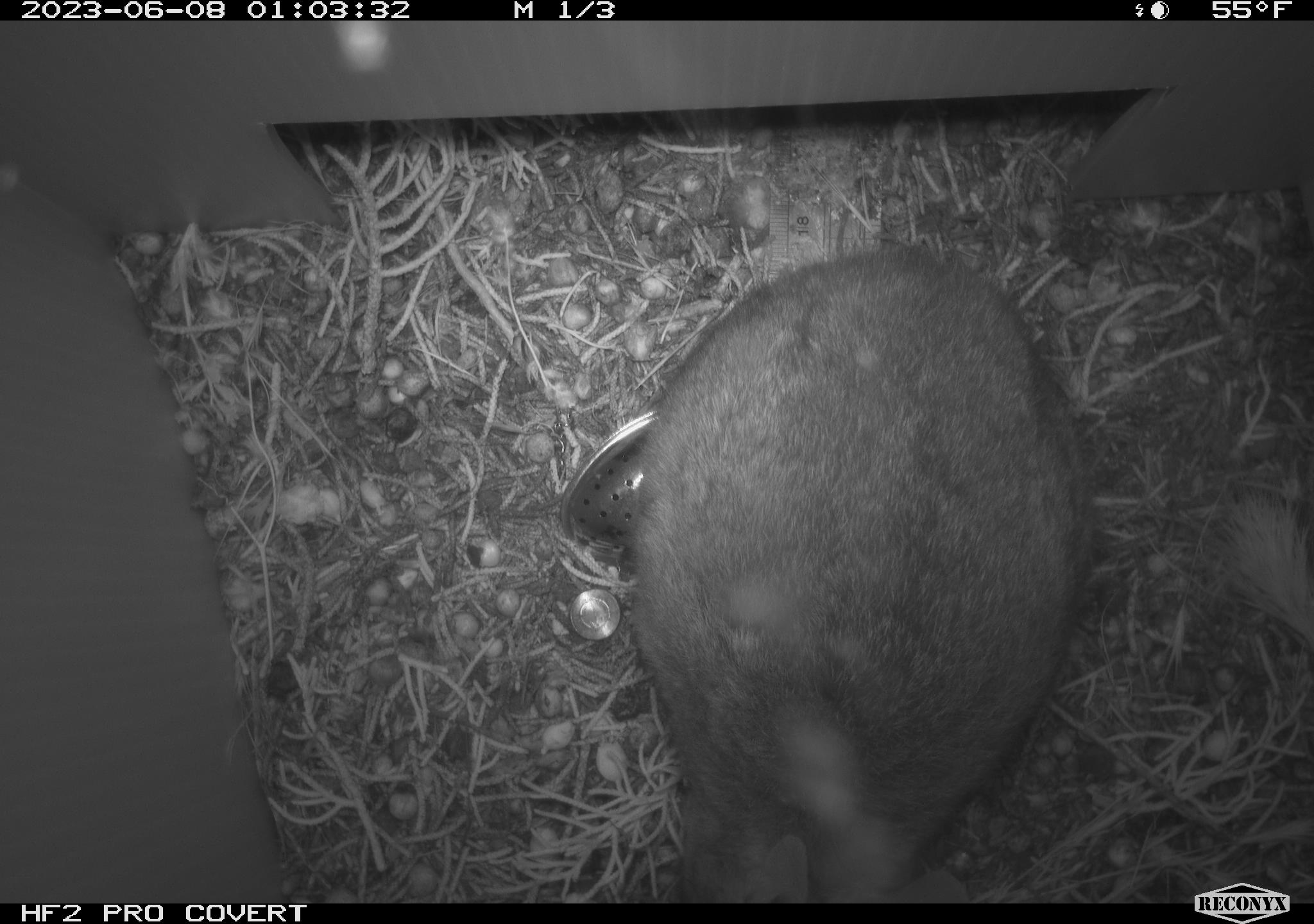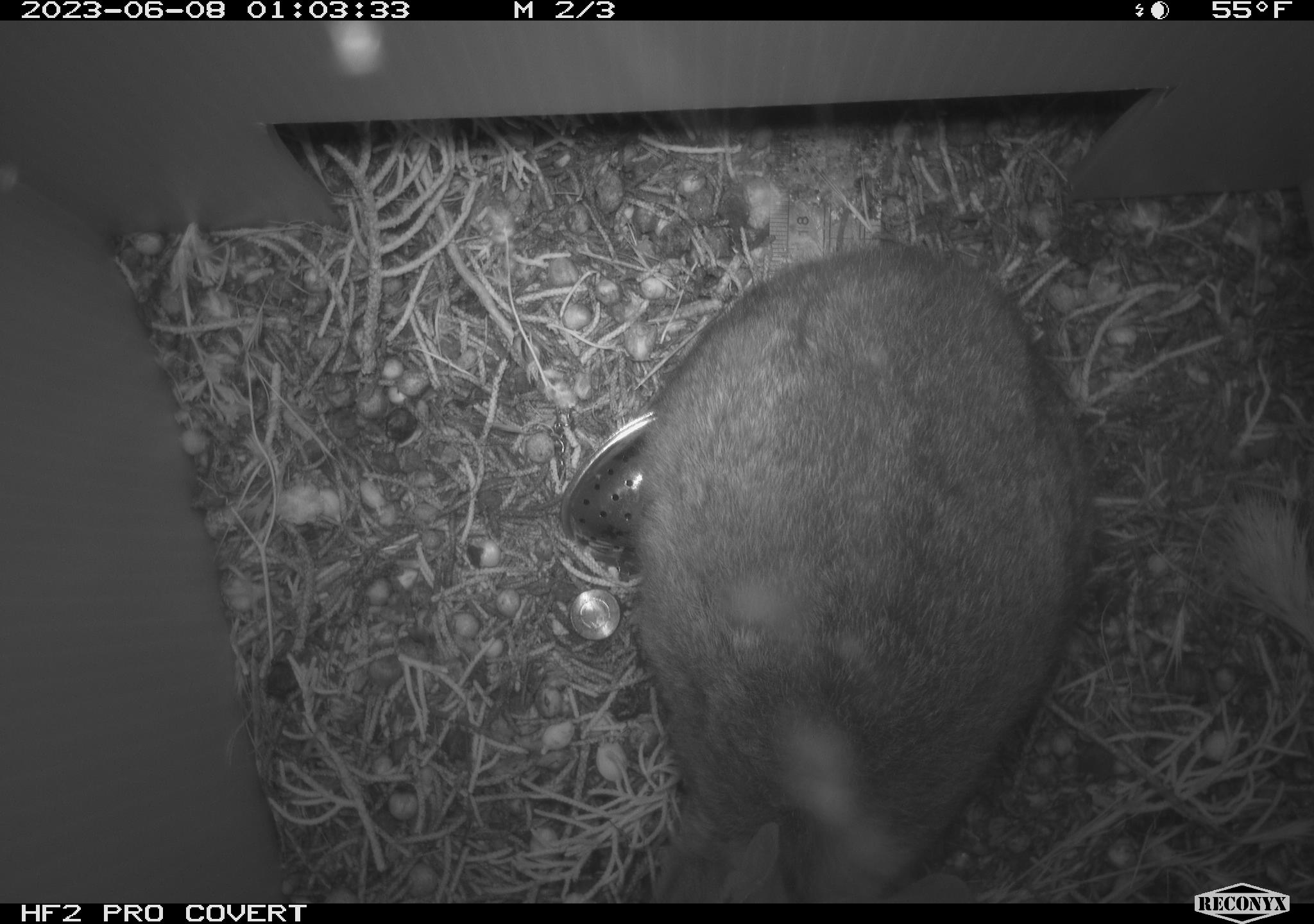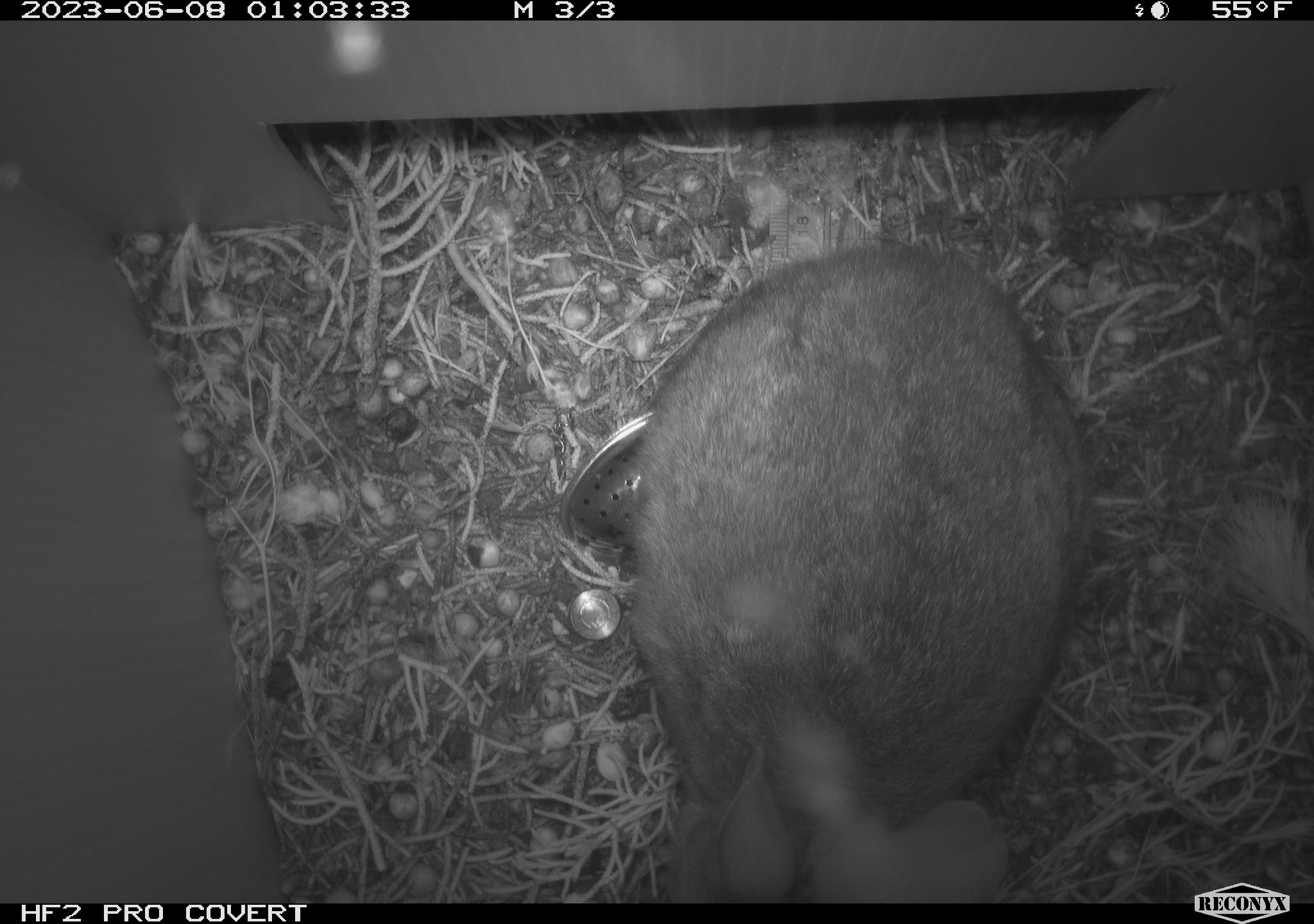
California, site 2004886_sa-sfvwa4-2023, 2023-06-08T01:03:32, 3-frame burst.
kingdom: Animalia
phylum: Chordata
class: Mammalia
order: Lagomorpha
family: Leporidae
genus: Sylvilagus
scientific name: Sylvilagus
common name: cottontail rabbits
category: sylvilagus species